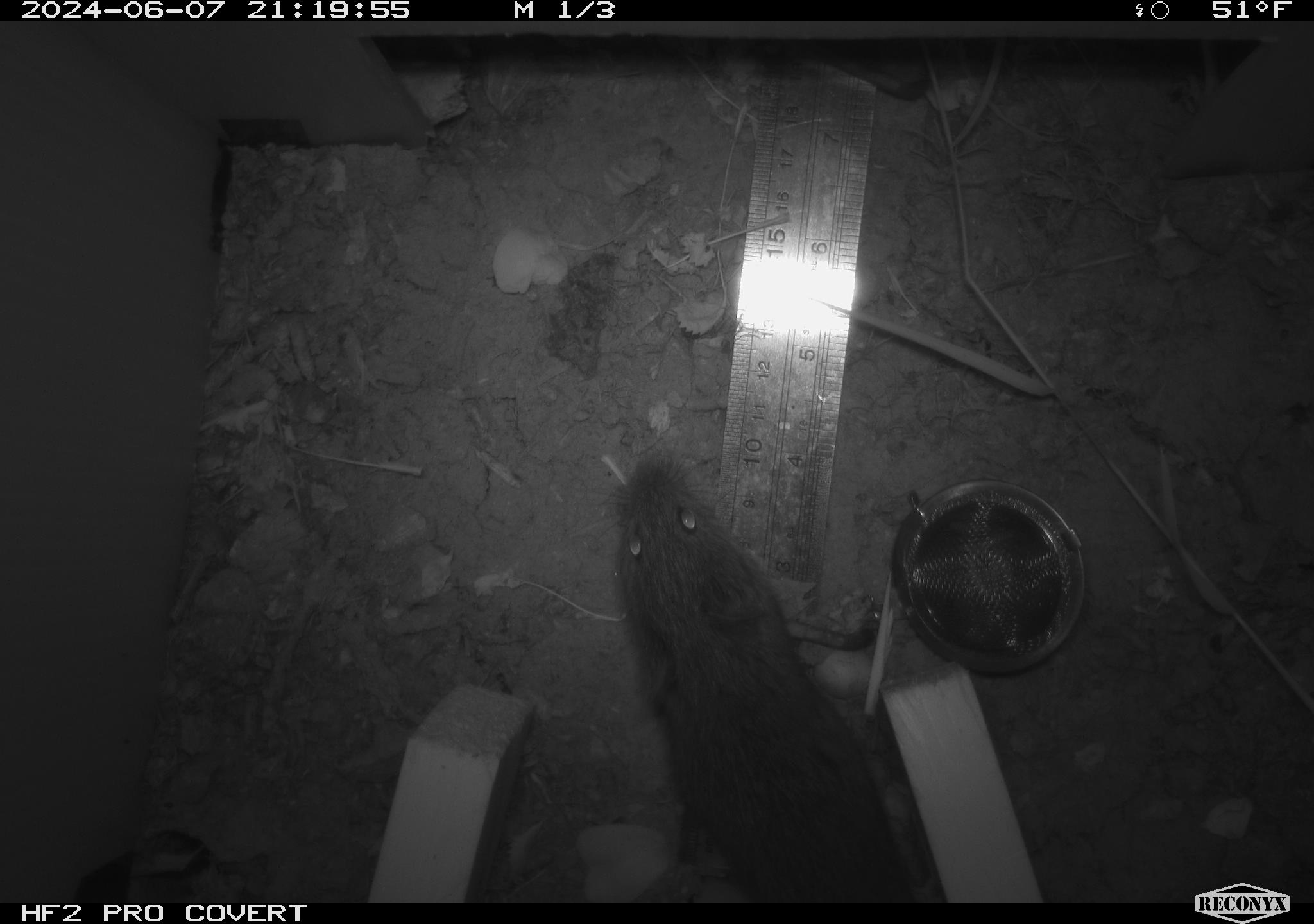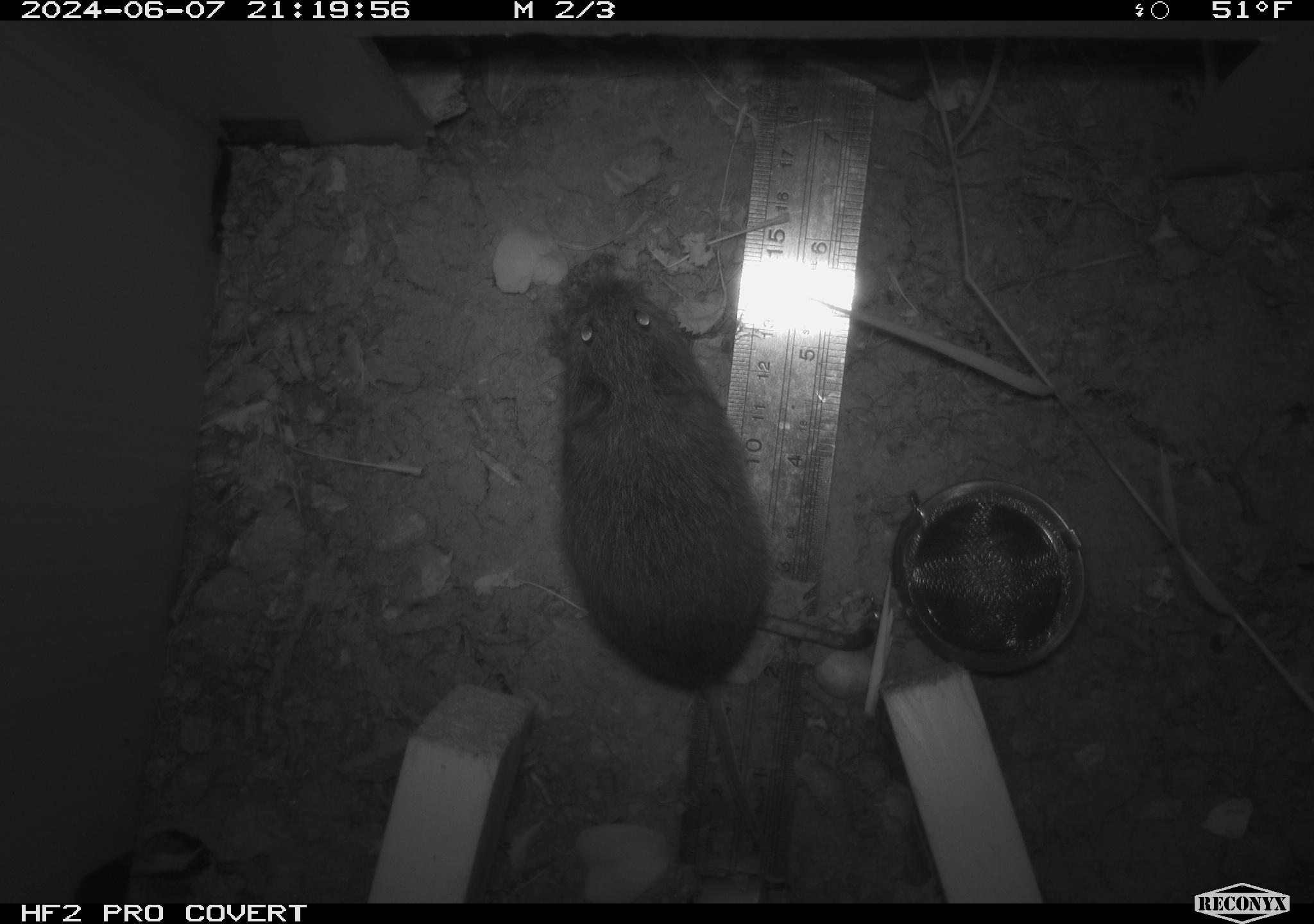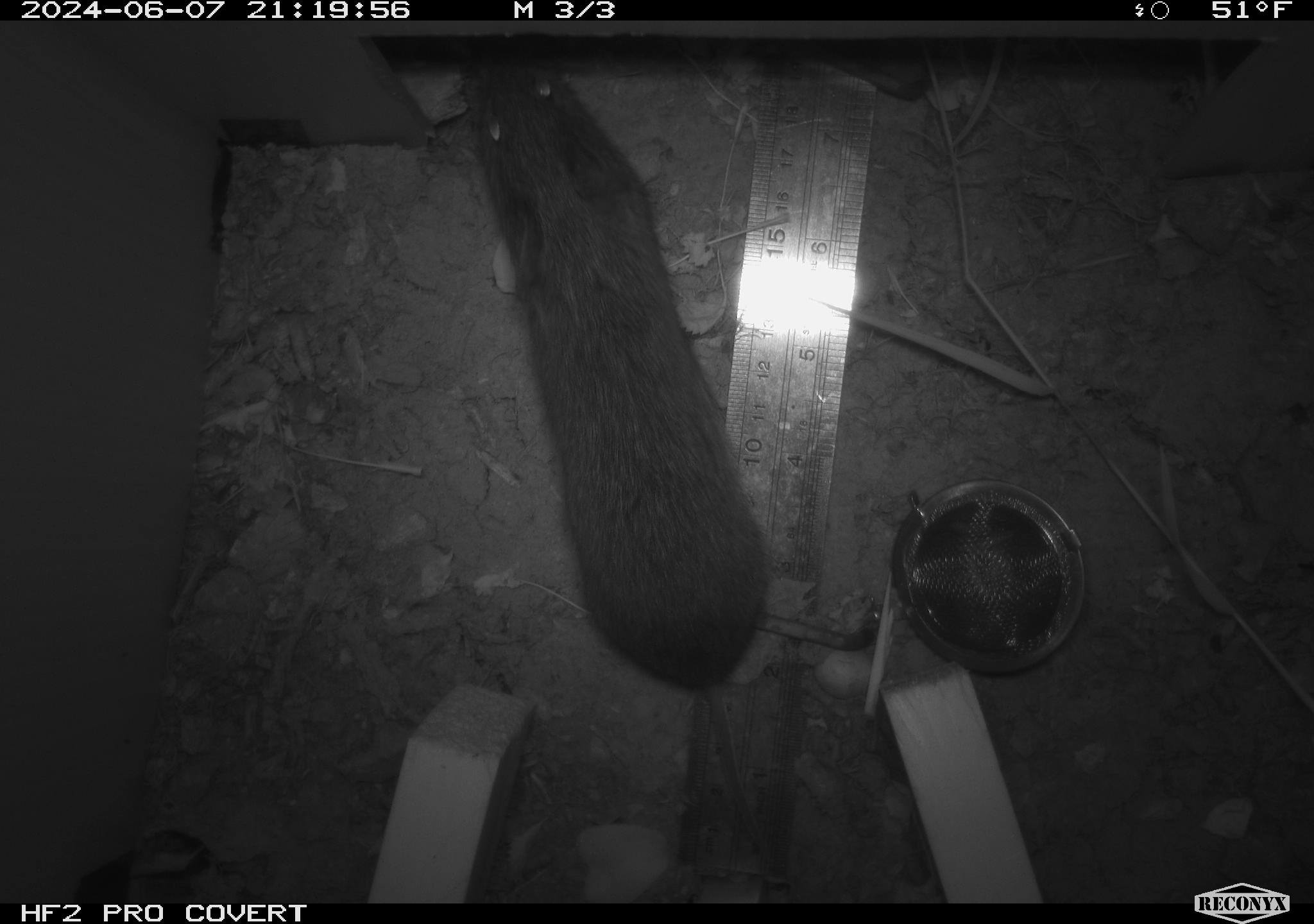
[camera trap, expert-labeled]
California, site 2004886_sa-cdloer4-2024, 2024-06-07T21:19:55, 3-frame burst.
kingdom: Animalia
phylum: Chordata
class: Mammalia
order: Rodentia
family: Cricetidae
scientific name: Arvicolinae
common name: voles, lemmings, and muskrats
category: arvicolinae subfamily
Arvicolinae subfamily (voles, lemmings, and muskrats) (Arvicolinae).